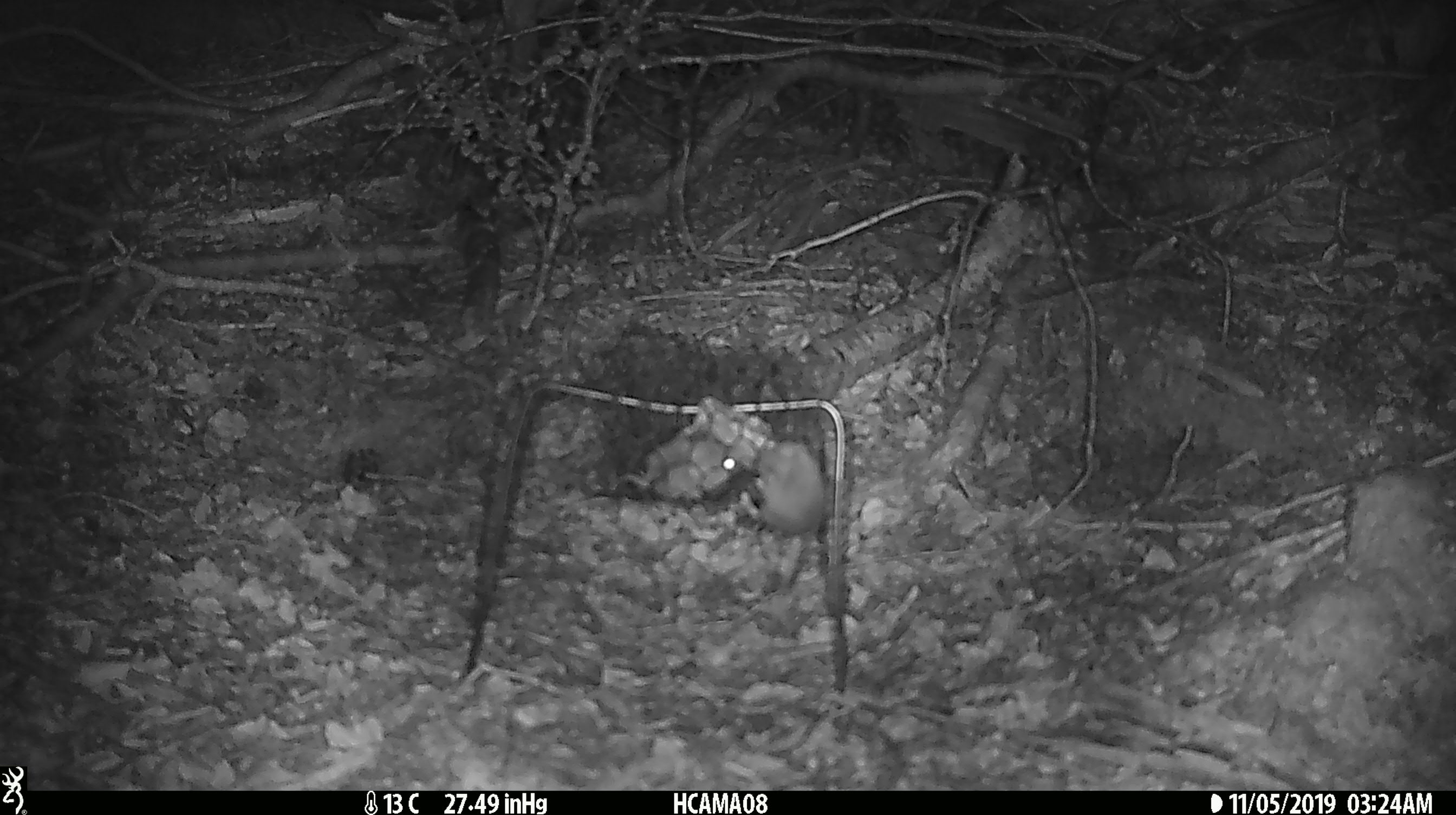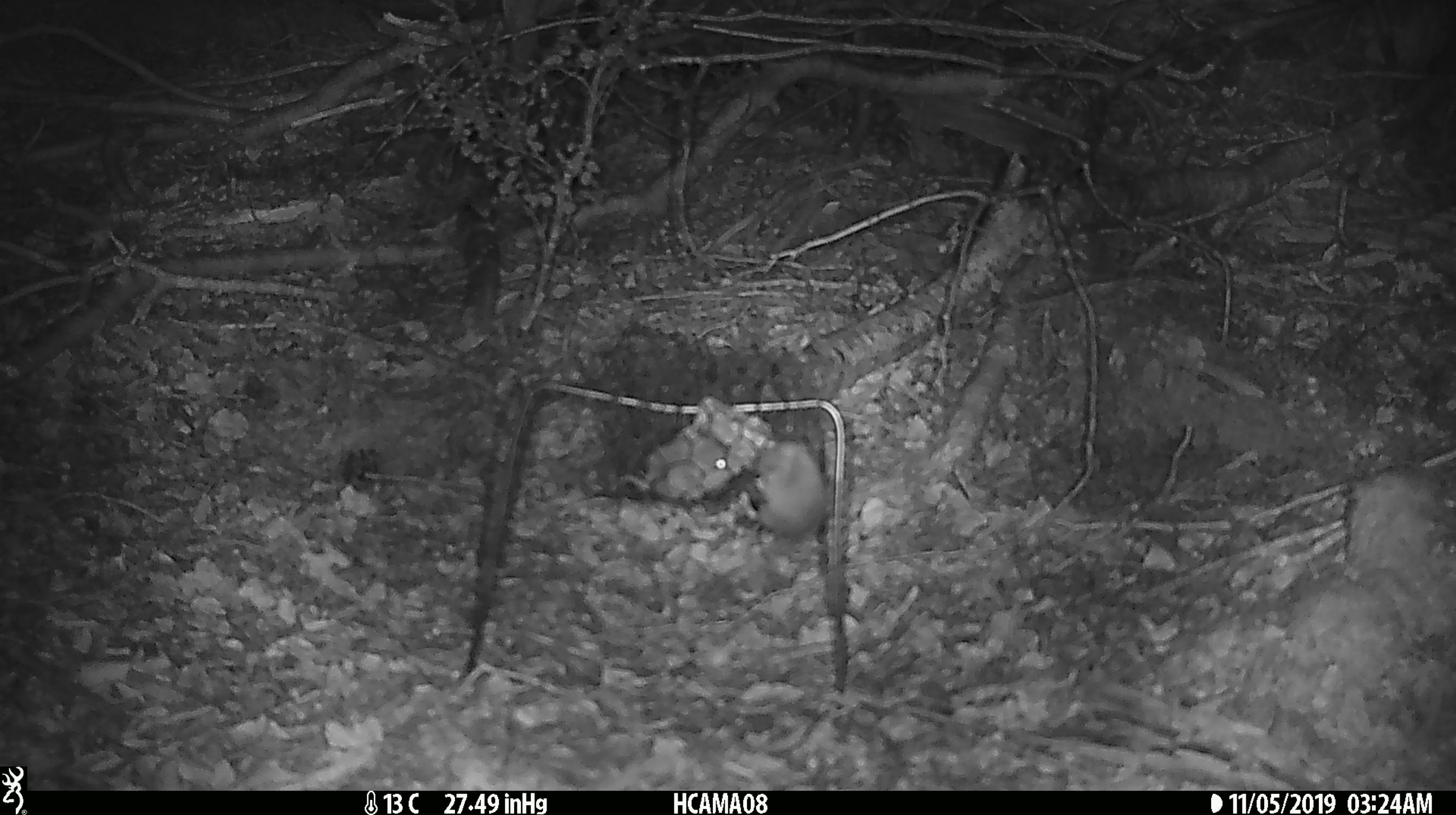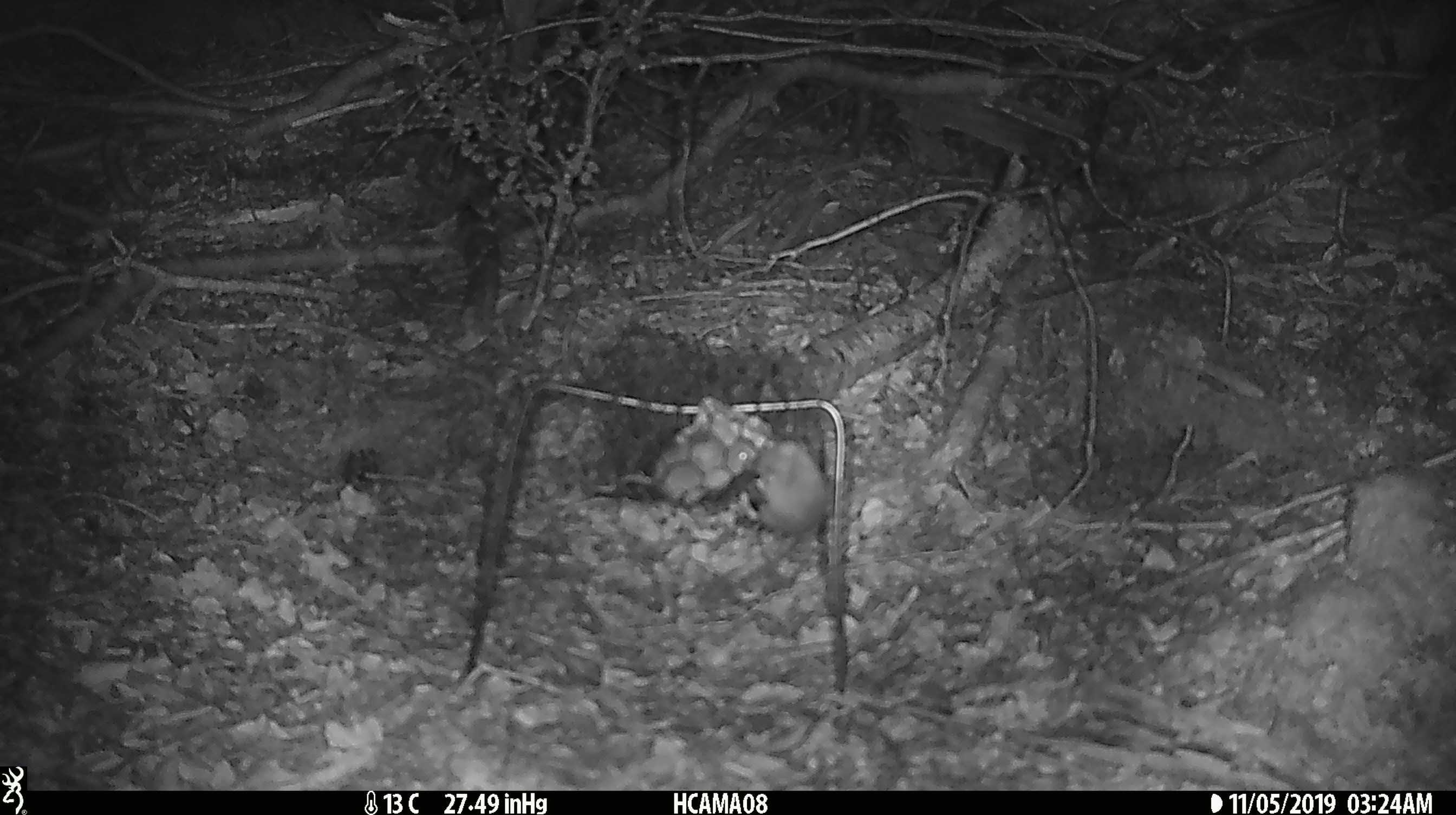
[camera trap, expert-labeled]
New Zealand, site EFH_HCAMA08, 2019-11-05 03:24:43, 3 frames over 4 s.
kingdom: Animalia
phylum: Chordata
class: Mammalia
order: Rodentia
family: Muridae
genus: Mus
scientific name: Mus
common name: mouse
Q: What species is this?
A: Mouse (Mus).